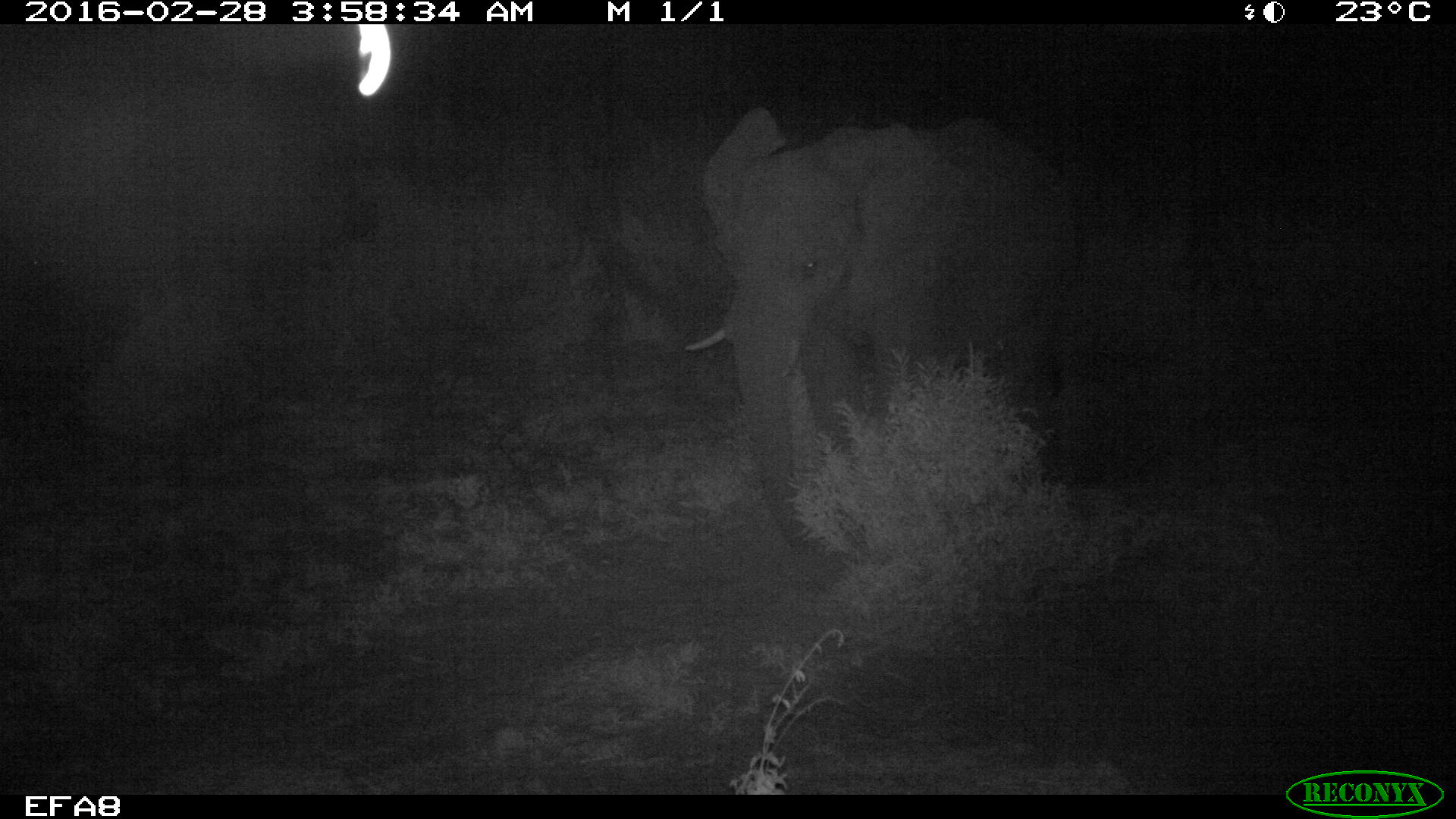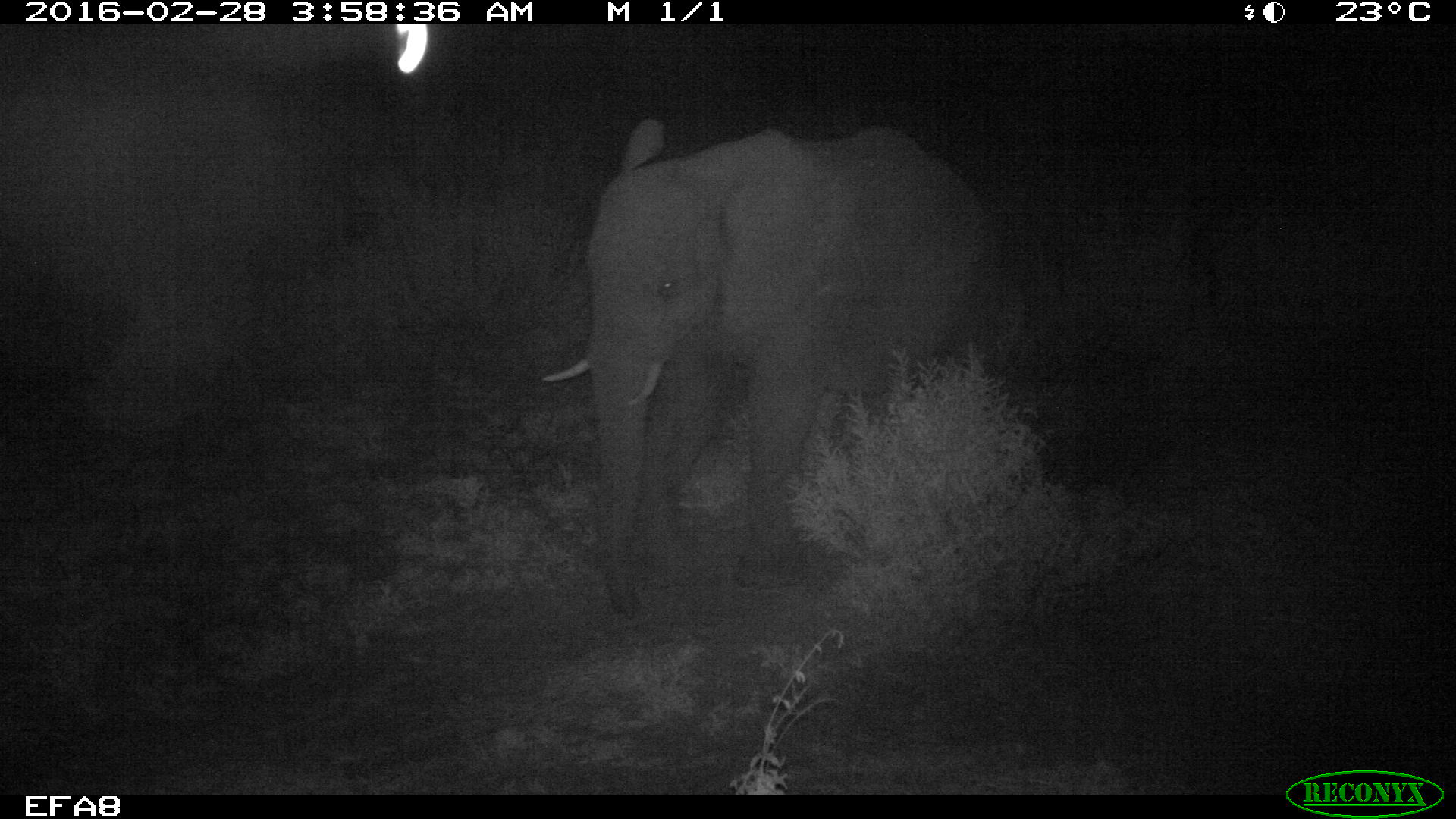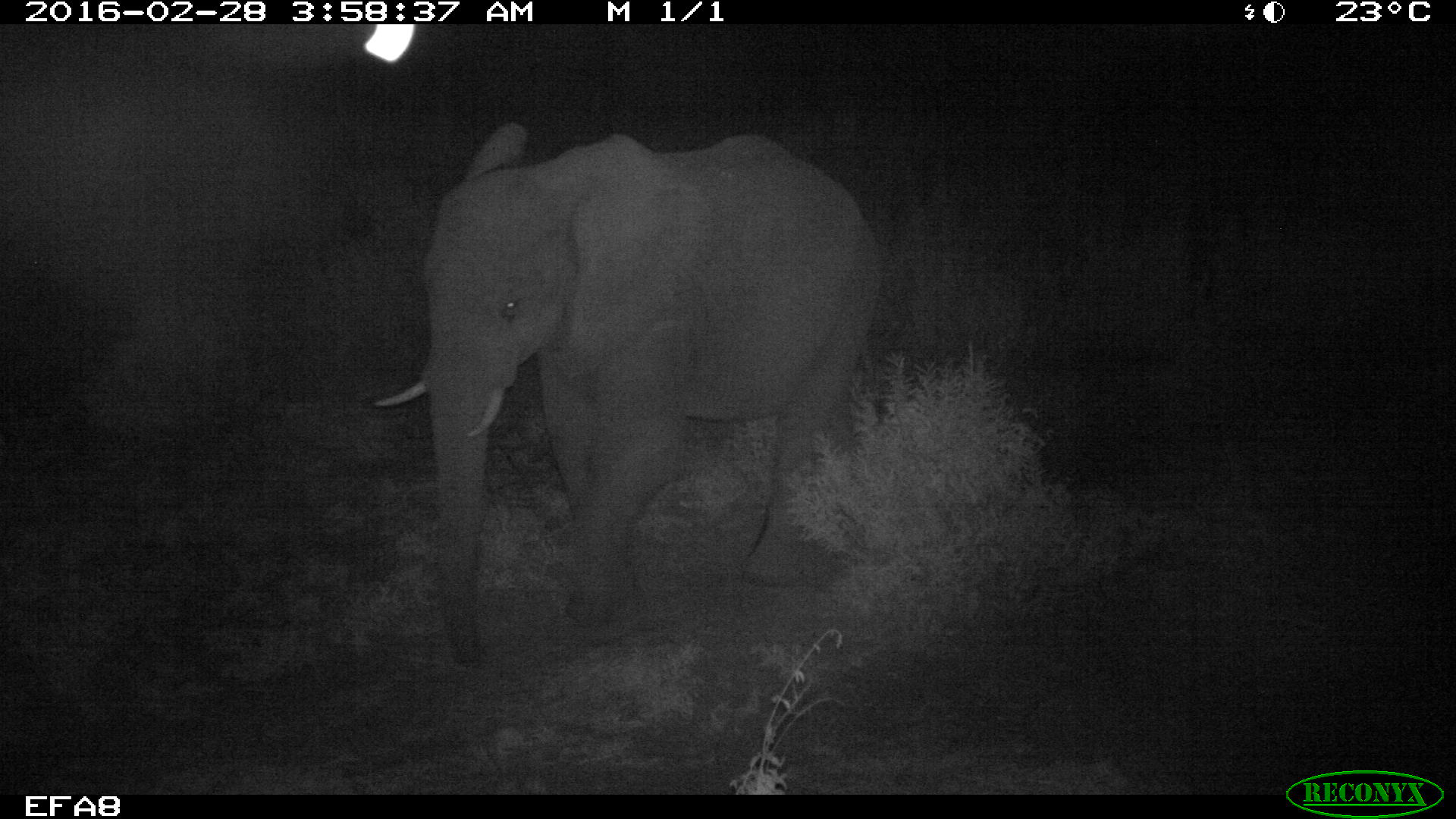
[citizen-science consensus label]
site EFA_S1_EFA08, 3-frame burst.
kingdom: Animalia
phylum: Chordata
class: Mammalia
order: Proboscidea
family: Elephantidae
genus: Loxodonta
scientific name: Loxodonta africana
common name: african bush elephant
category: elephant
Elephant (african bush elephant) (Loxodonta africana), count 1. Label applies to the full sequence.